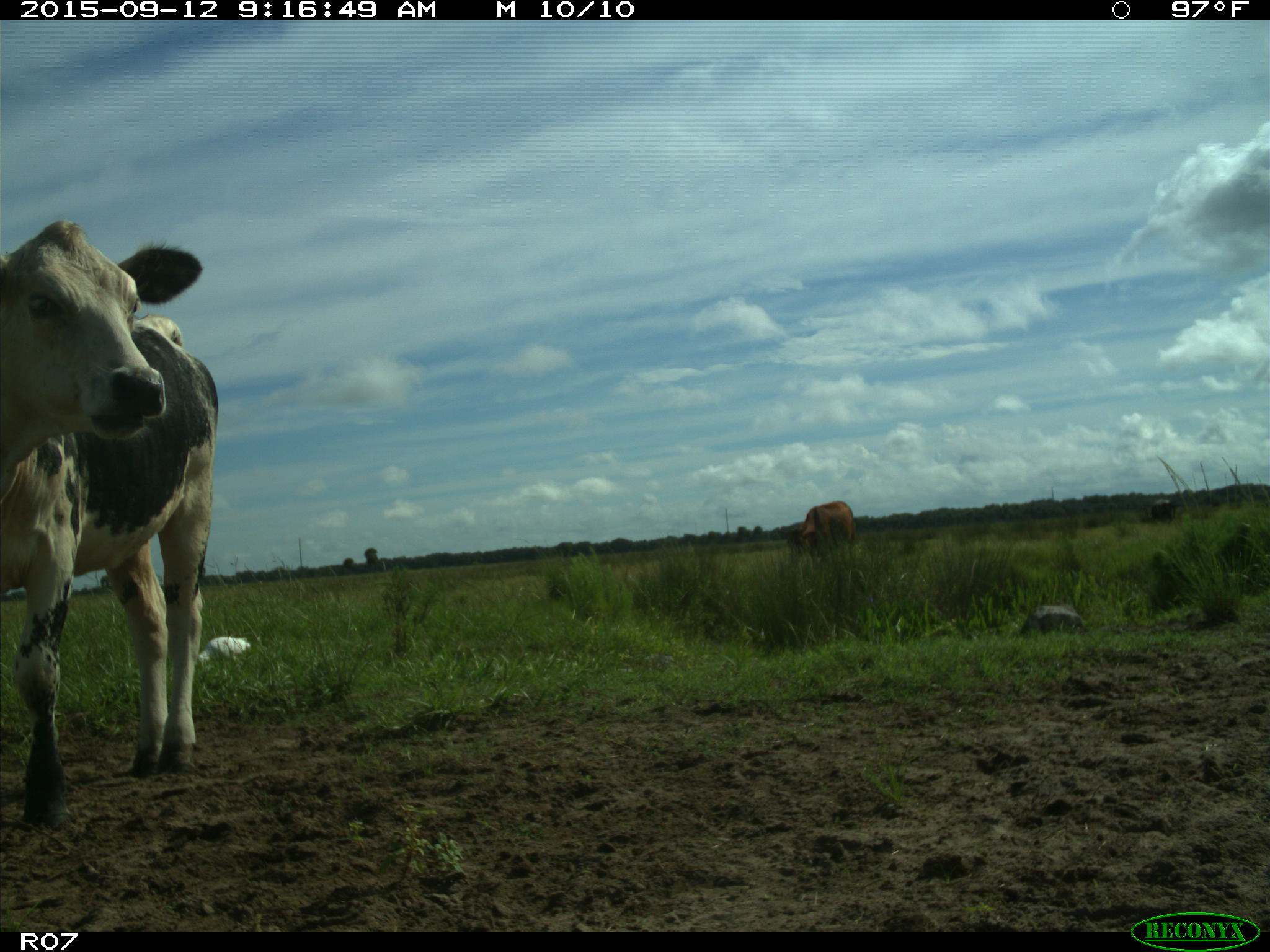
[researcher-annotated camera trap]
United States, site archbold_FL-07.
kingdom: Animalia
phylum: Chordata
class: Mammalia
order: Artiodactyla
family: Bovidae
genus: Bos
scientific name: Bos taurus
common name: domestic cow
Bos taurus (domestic cow).